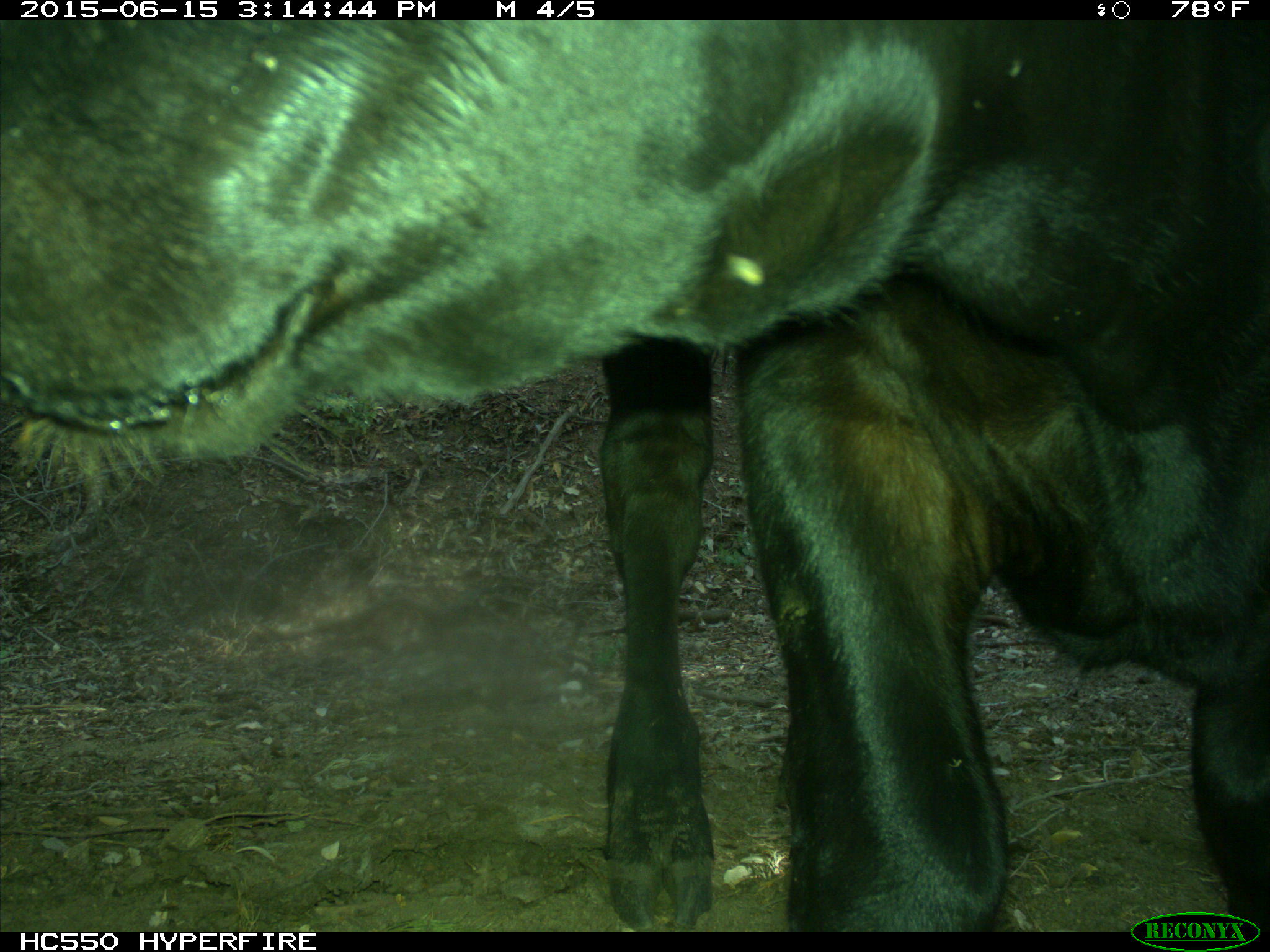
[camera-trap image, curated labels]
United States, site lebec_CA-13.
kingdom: Animalia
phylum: Chordata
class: Mammalia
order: Artiodactyla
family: Bovidae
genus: Bos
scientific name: Bos taurus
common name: domestic cow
Bos taurus (domestic cow).